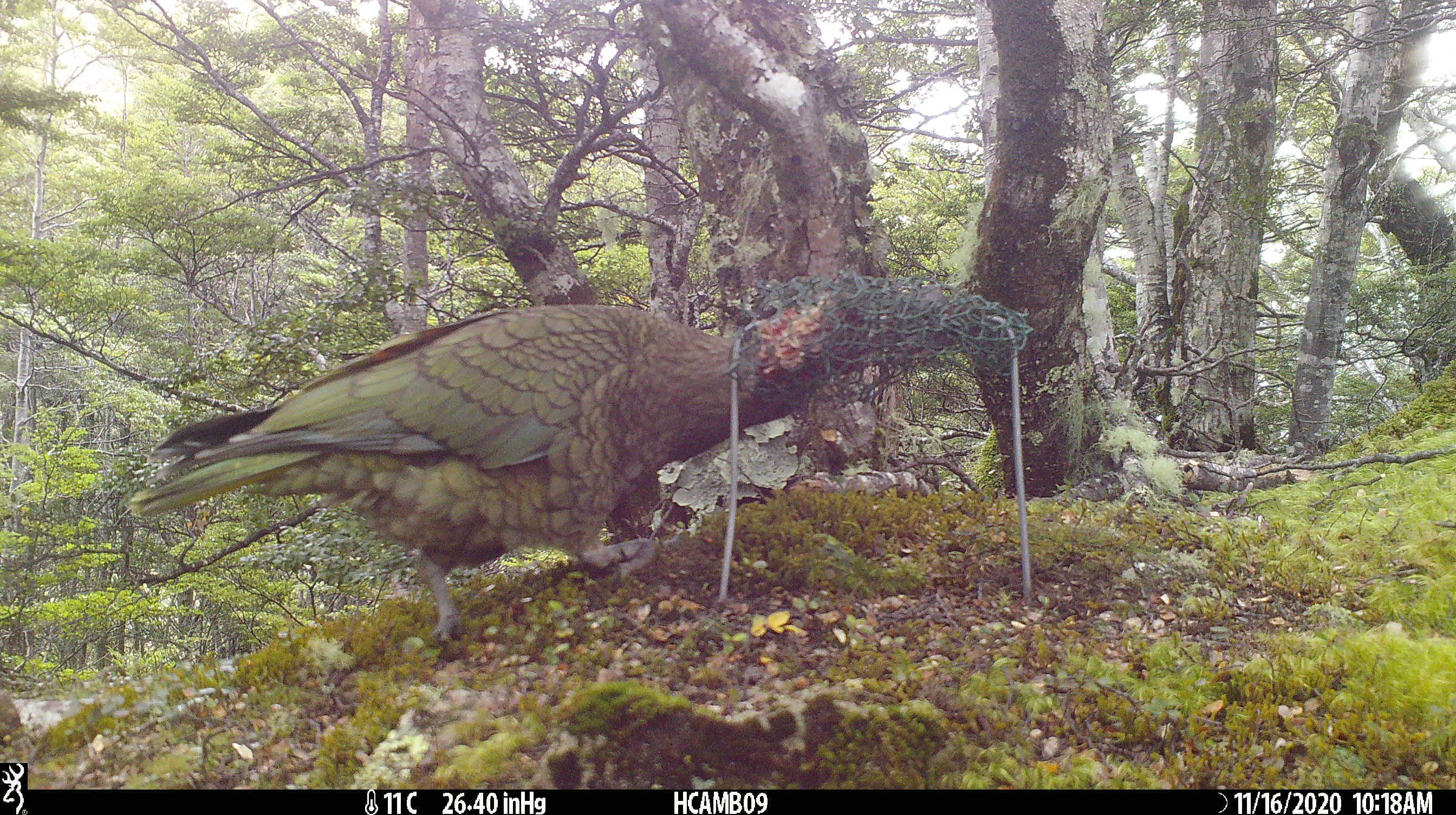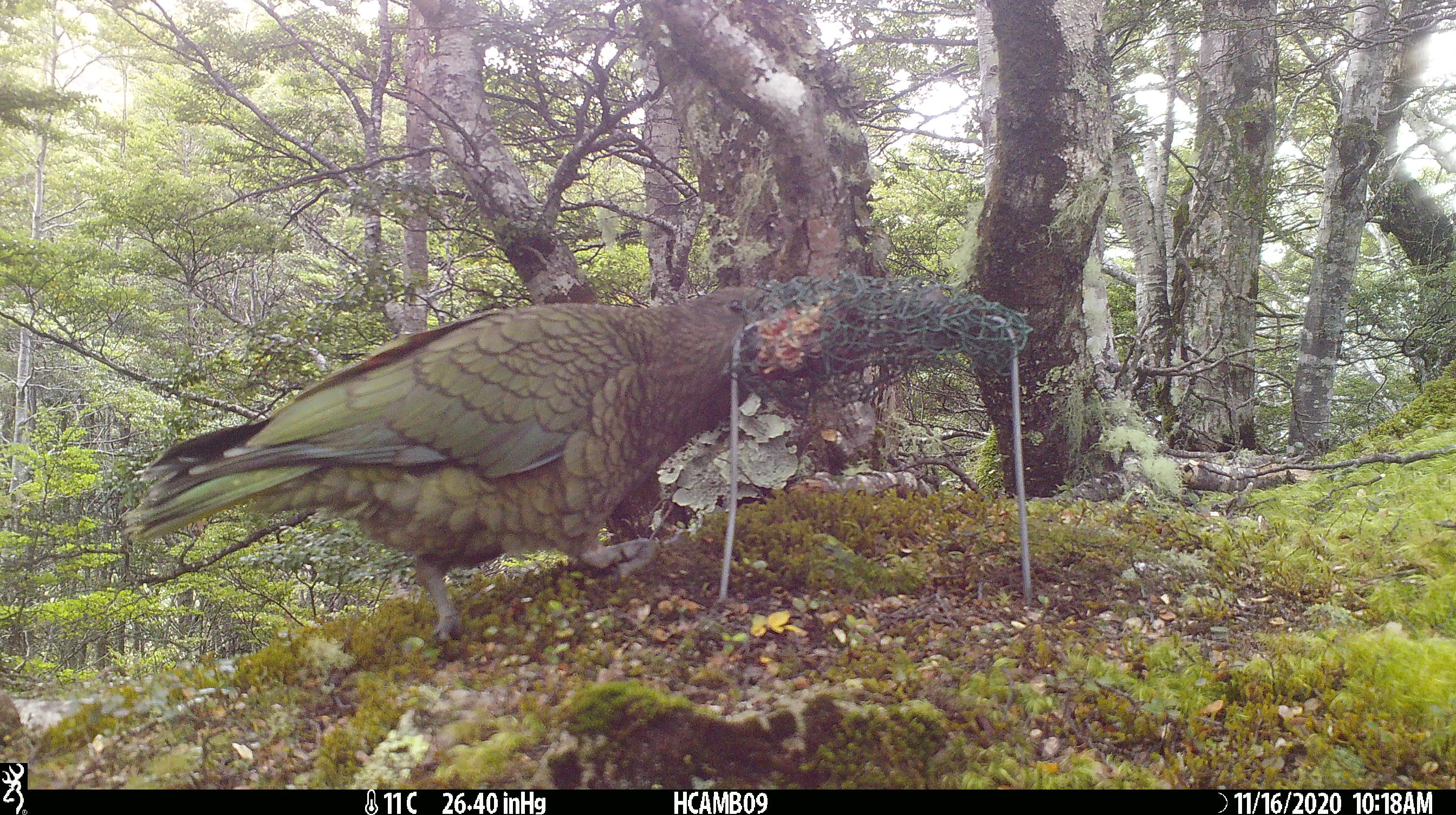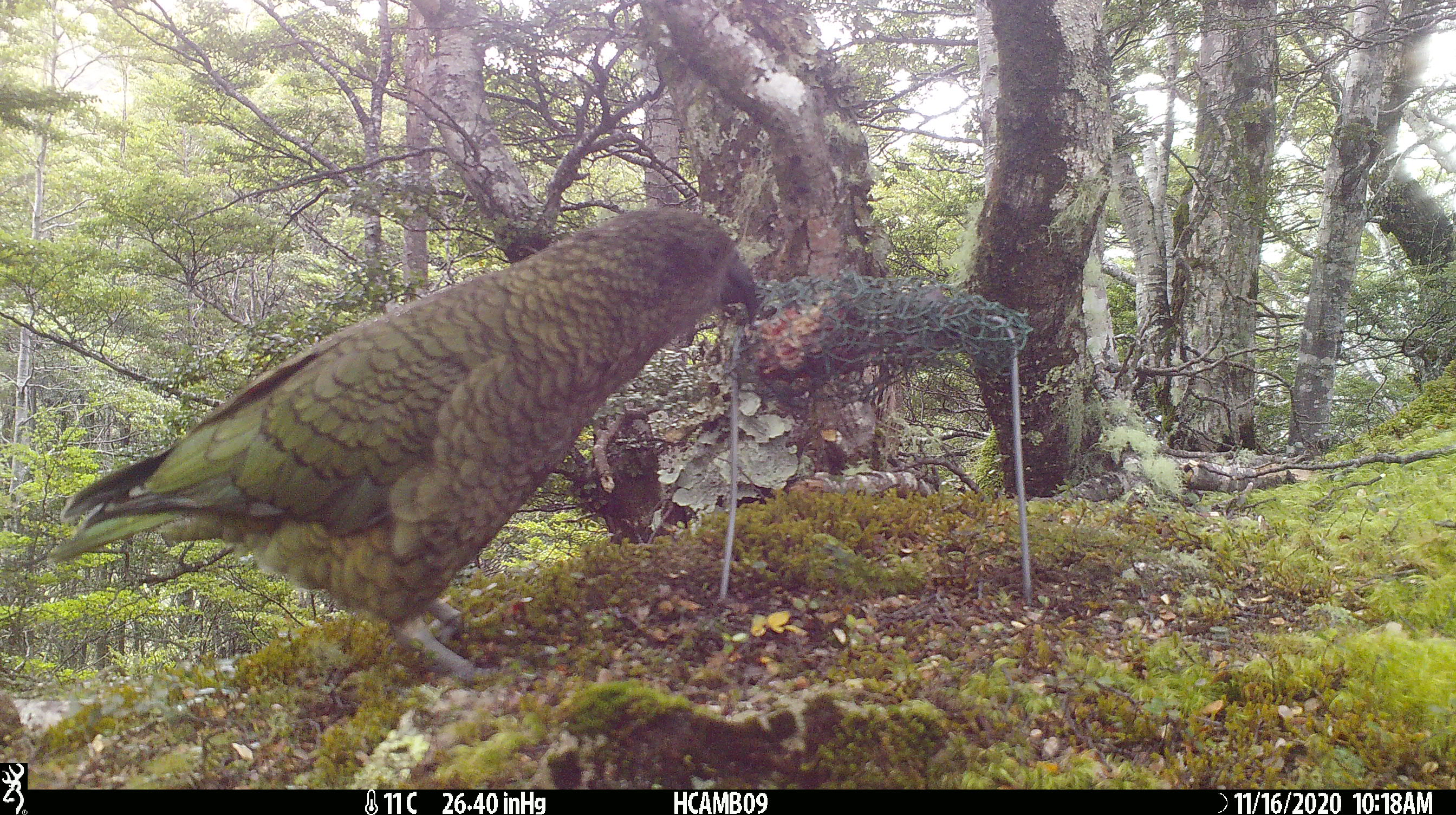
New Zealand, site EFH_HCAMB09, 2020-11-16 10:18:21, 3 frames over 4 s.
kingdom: Animalia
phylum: Chordata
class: Aves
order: Psittaciformes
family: Strigopidae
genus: Nestor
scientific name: Nestor notabilis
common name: kea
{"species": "kea (Nestor notabilis)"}